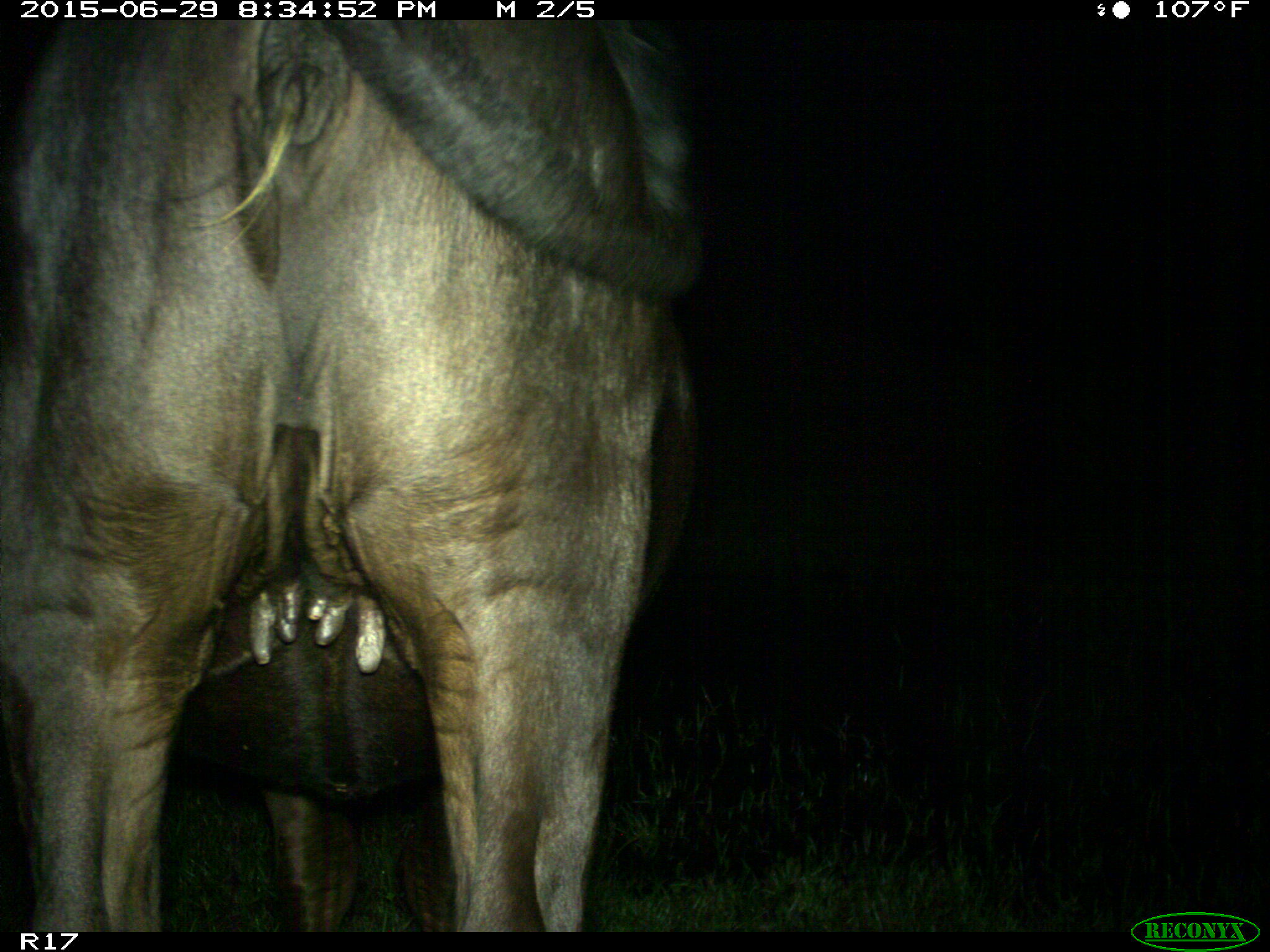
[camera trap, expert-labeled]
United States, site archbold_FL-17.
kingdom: Animalia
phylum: Chordata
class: Mammalia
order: Artiodactyla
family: Bovidae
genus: Bos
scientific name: Bos taurus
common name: domestic cow